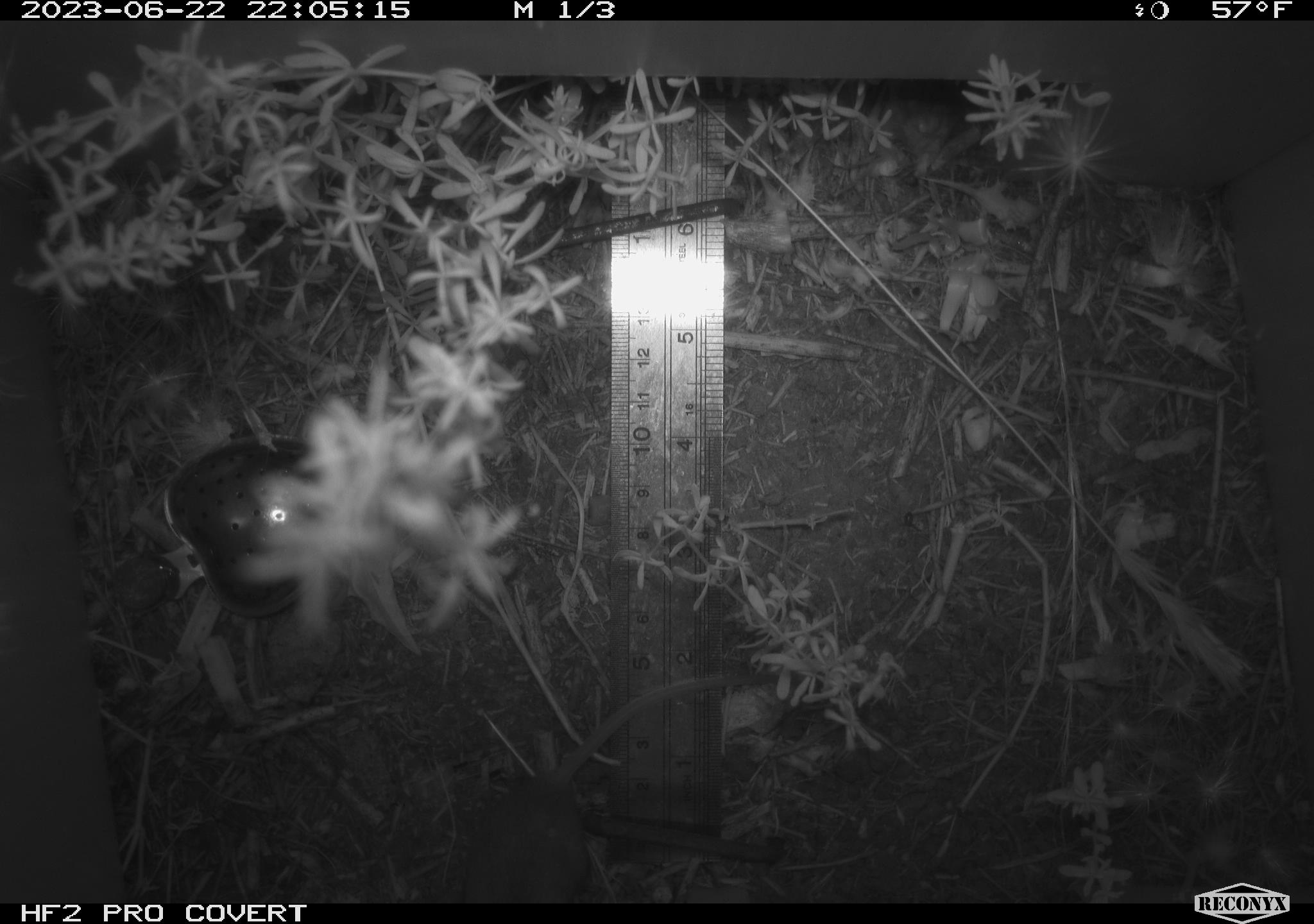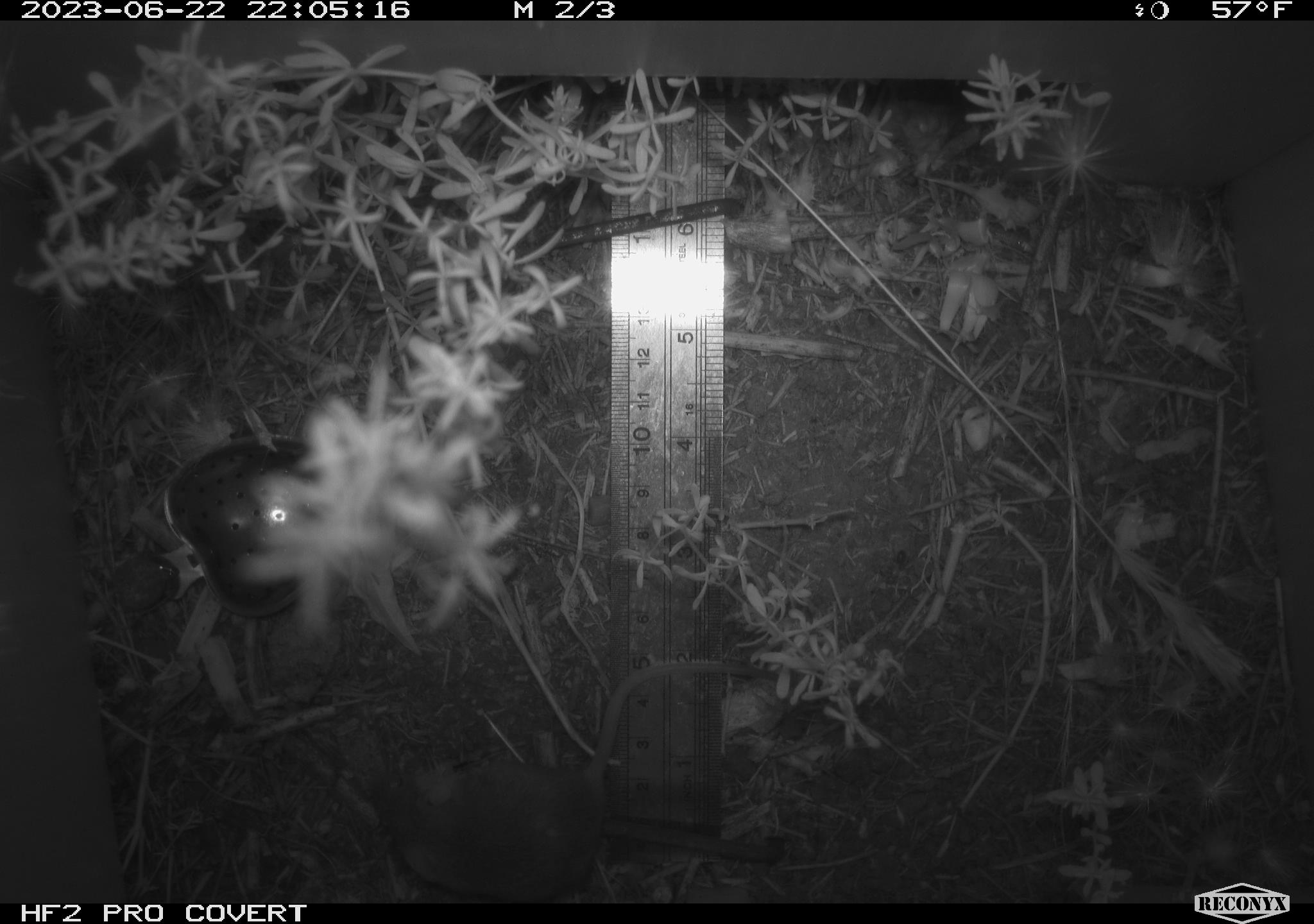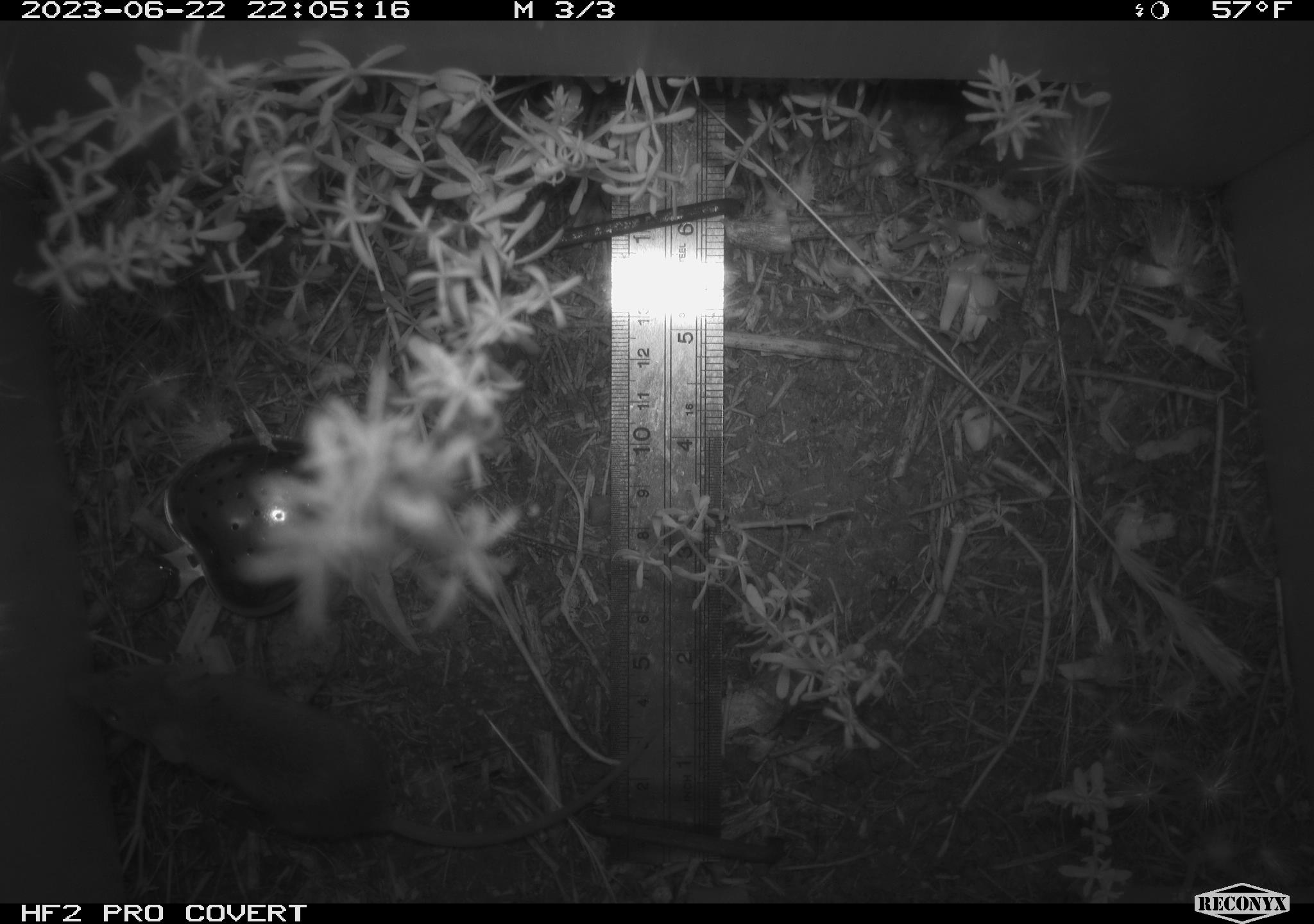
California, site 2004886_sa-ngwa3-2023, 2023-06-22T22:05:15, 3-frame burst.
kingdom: Animalia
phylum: Chordata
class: Mammalia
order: Rodentia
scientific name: Rodentia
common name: mouse species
Mouse species (Rodentia).